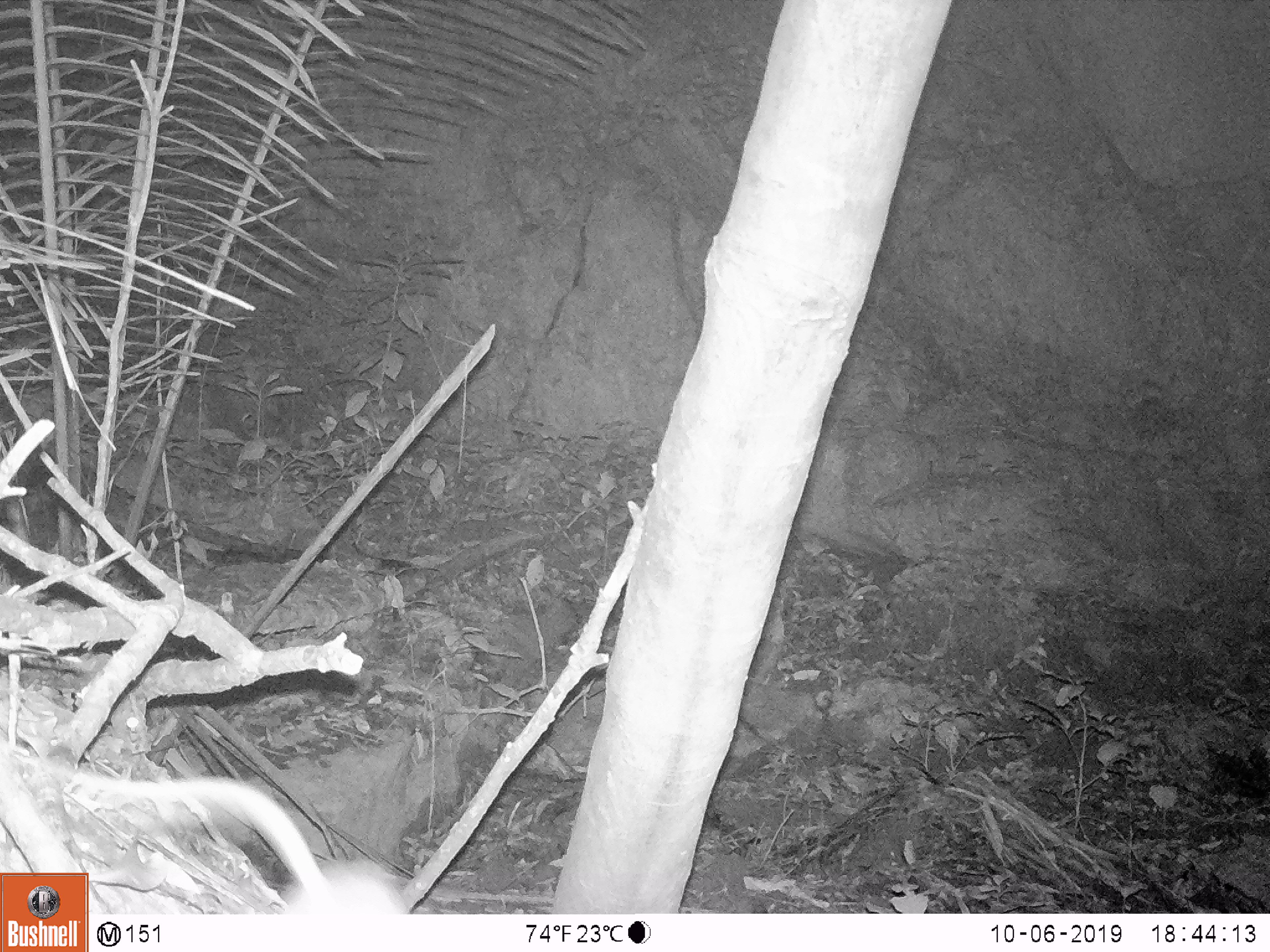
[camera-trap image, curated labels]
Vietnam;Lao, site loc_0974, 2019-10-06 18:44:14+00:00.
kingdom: Animalia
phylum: Chordata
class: Mammalia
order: Rodentia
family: Muridae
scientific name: Muridae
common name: old-world mice and rats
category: unidentified murid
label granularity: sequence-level